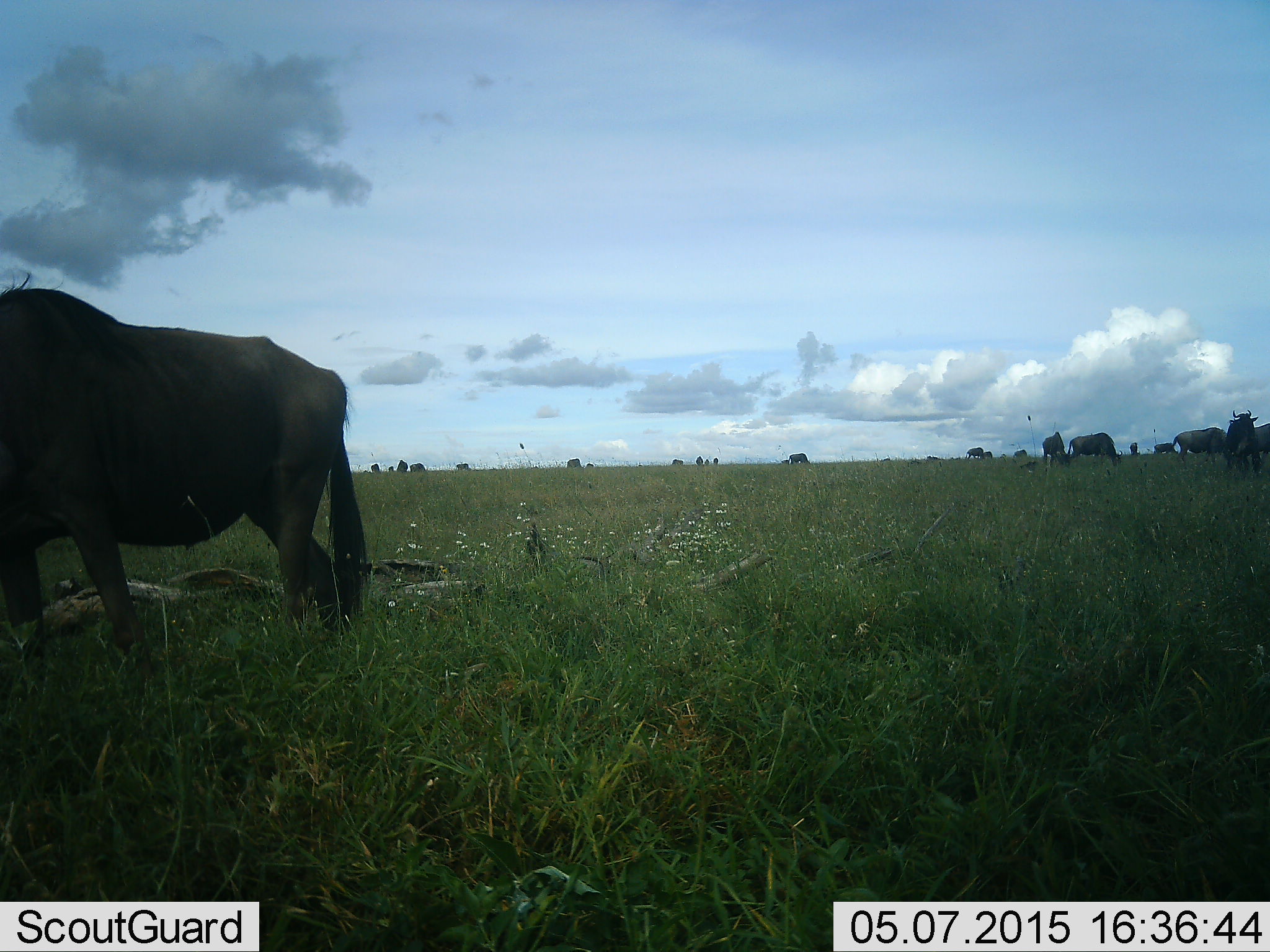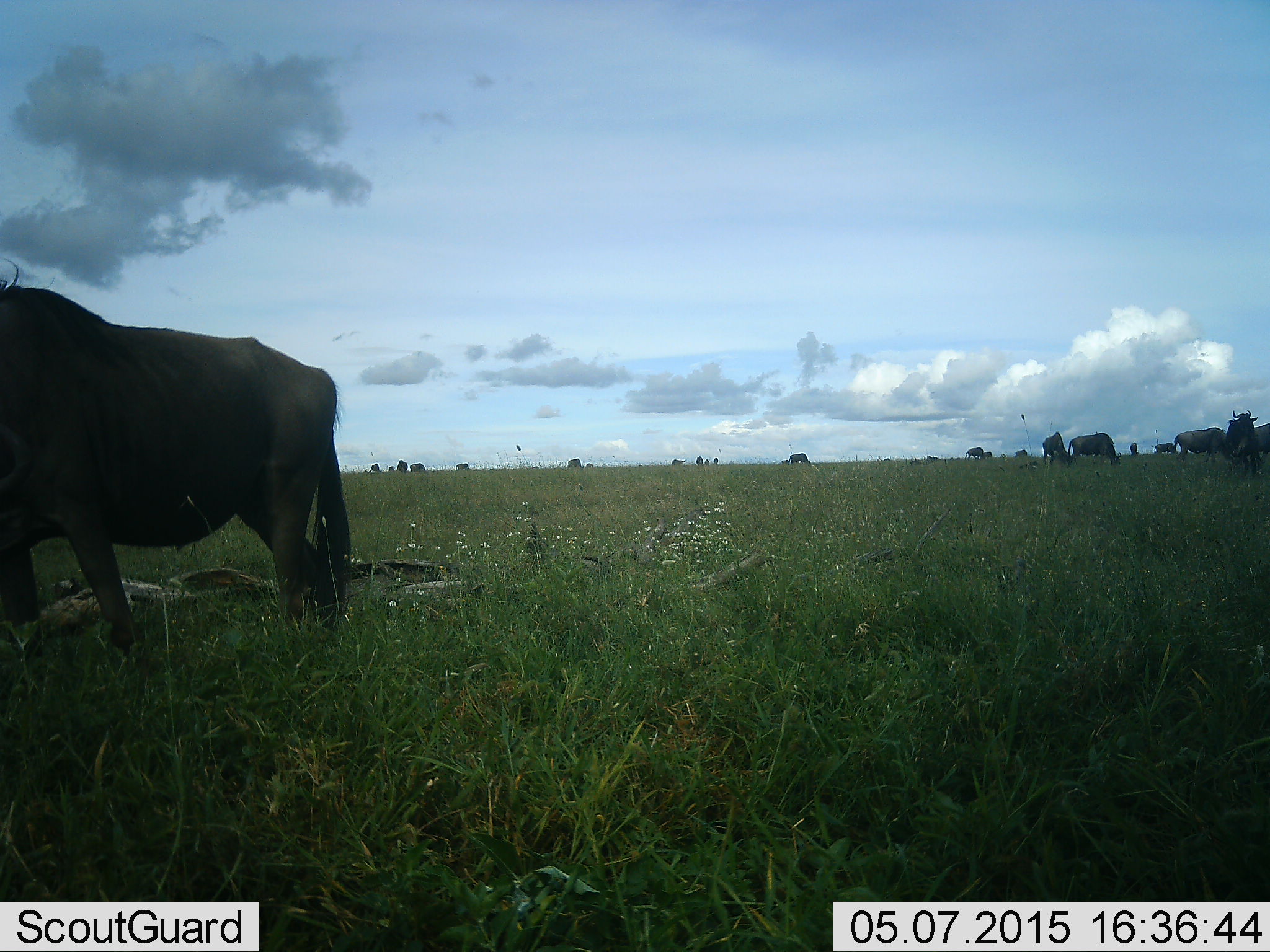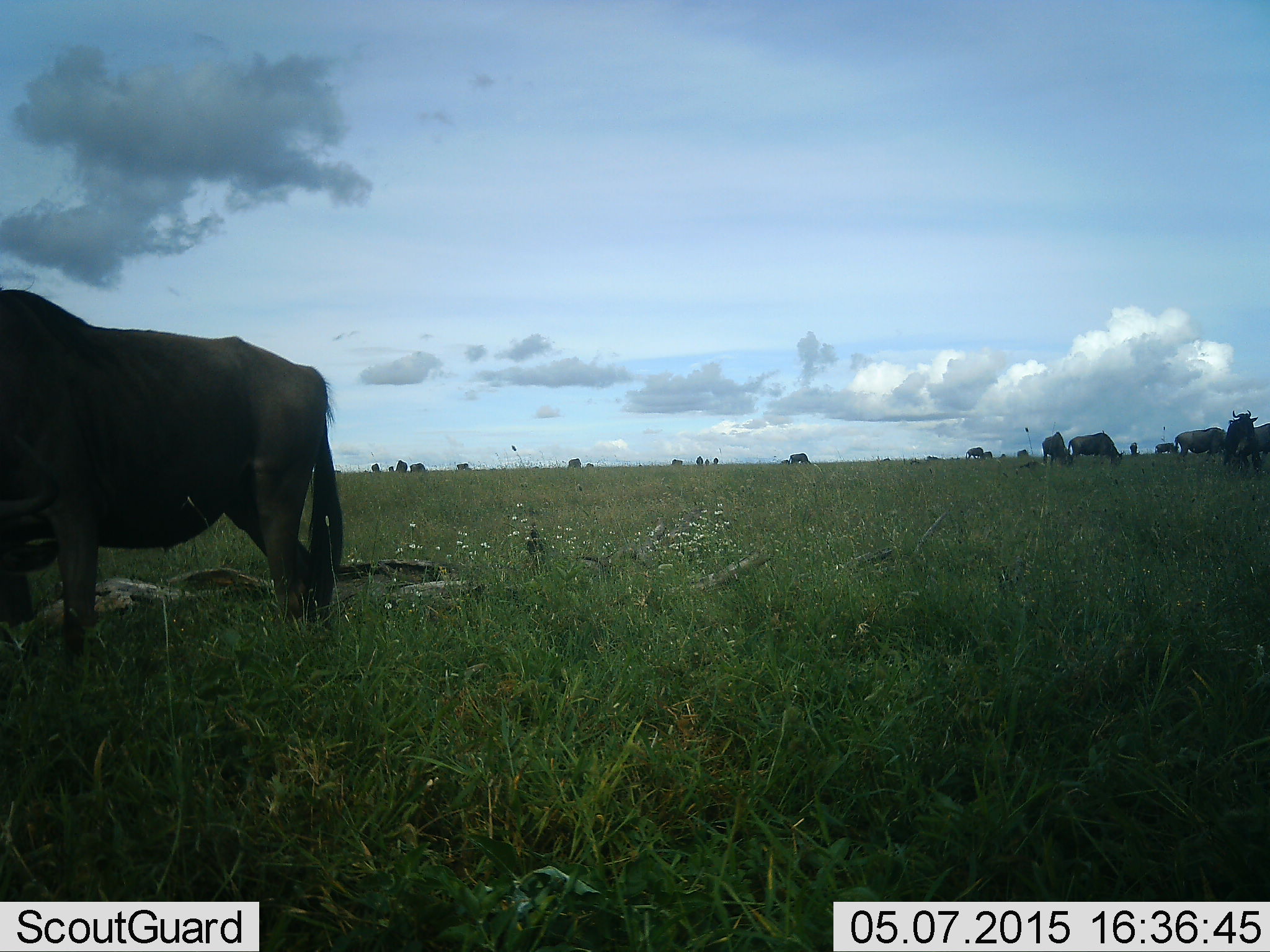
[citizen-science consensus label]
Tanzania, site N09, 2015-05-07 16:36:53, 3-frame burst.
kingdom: Animalia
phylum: Chordata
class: Mammalia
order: Artiodactyla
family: Bovidae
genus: Connochaetes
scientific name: Connochaetes taurinus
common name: blue wildebeest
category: wildebeest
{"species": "wildebeest (blue wildebeest) (Connochaetes taurinus)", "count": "11-50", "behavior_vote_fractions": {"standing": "80%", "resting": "0%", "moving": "40%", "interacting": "0%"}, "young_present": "0%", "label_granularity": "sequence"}